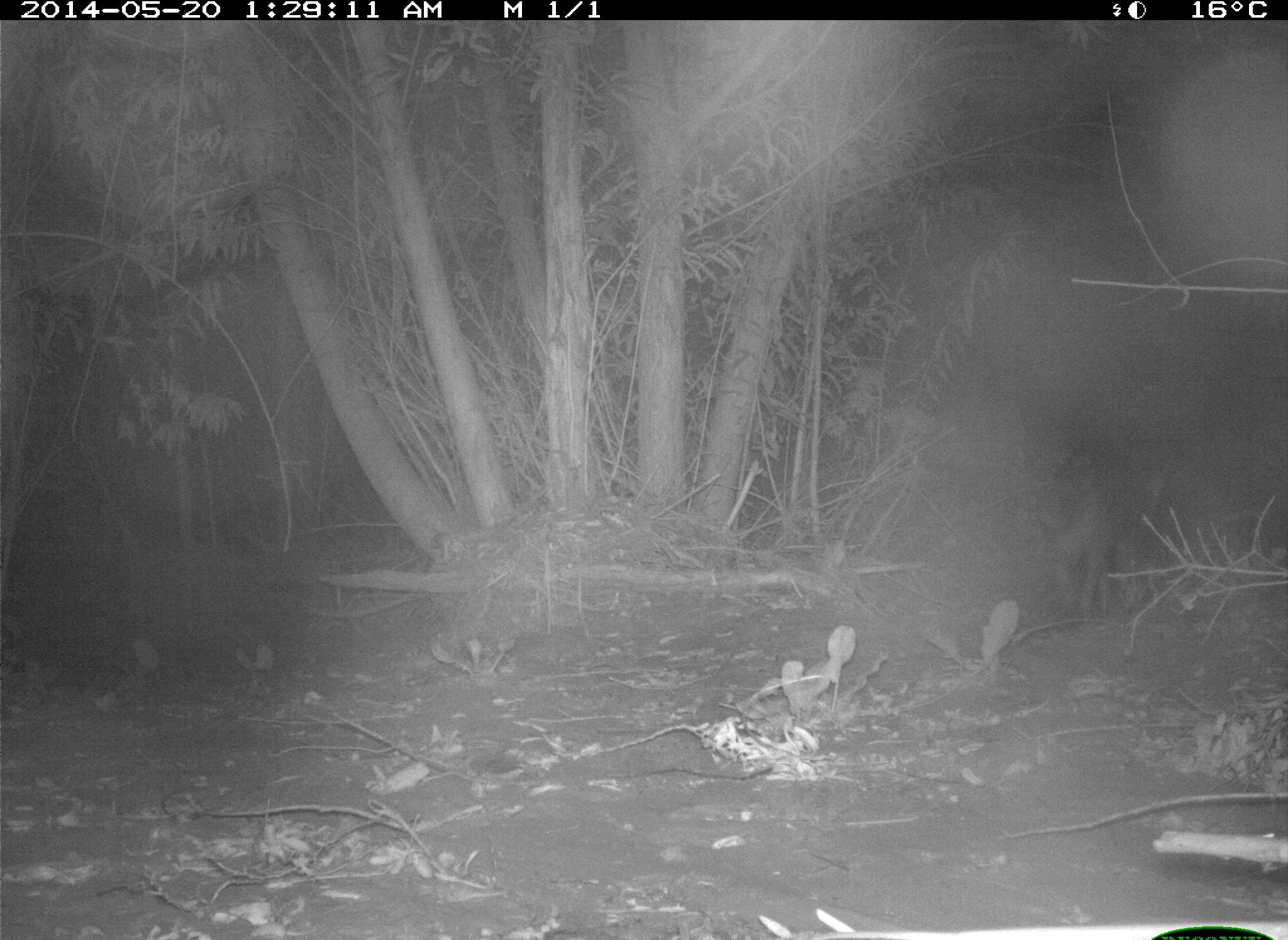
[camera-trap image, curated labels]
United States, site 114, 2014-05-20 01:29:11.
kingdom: Animalia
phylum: Chordata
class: Mammalia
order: Carnivora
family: Canidae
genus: Canis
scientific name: Canis latrans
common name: coyote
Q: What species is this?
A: Coyote (Canis latrans).